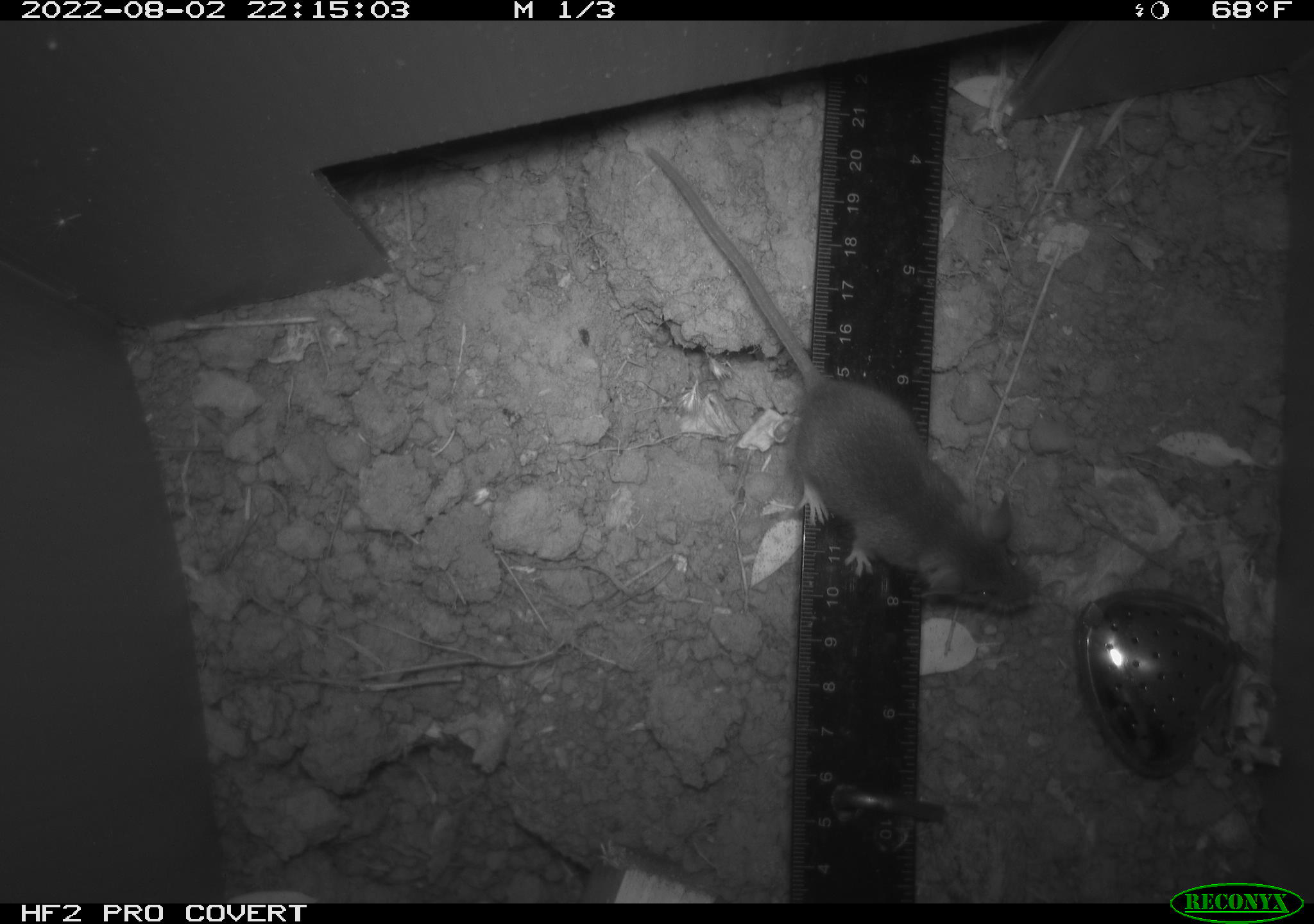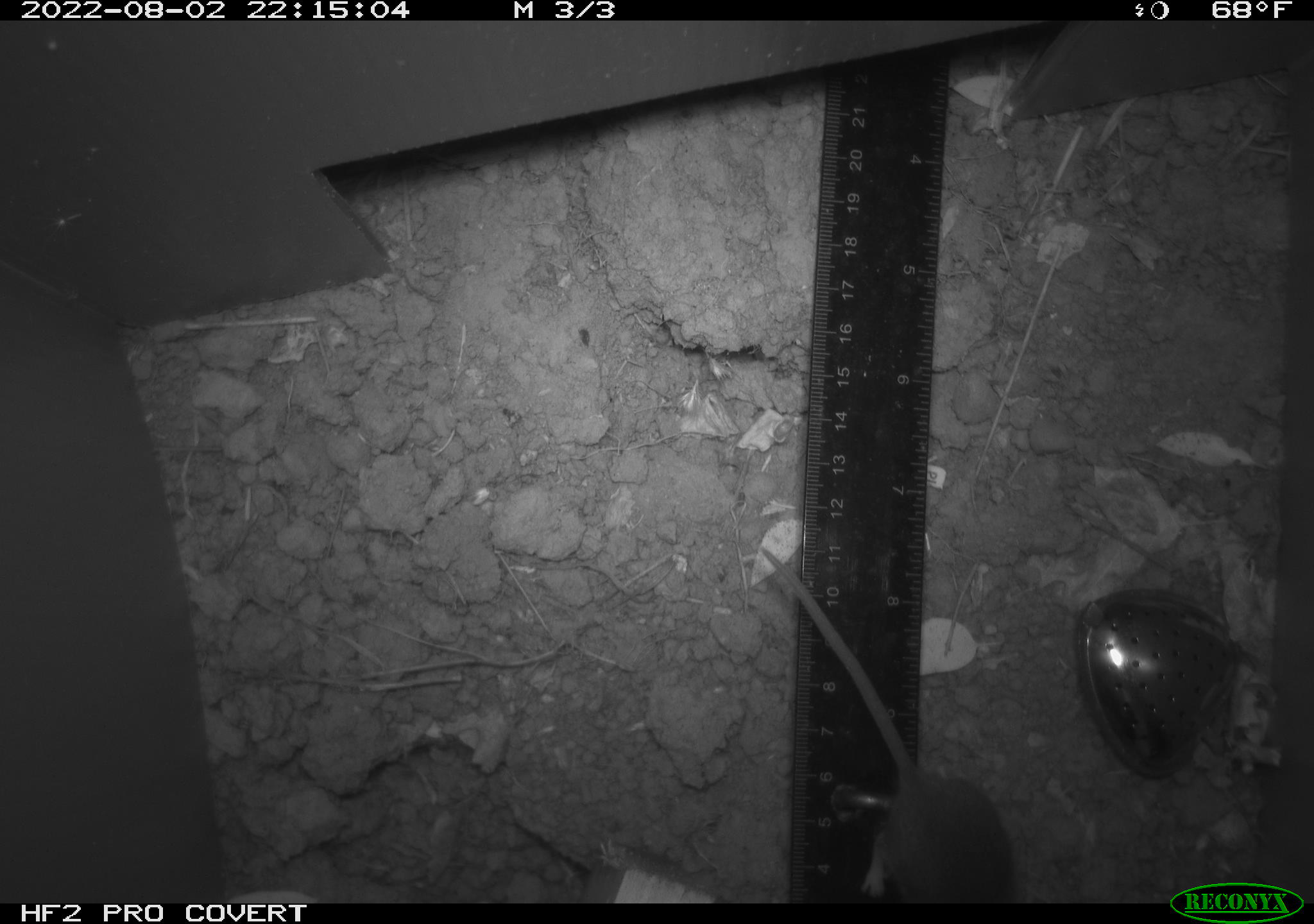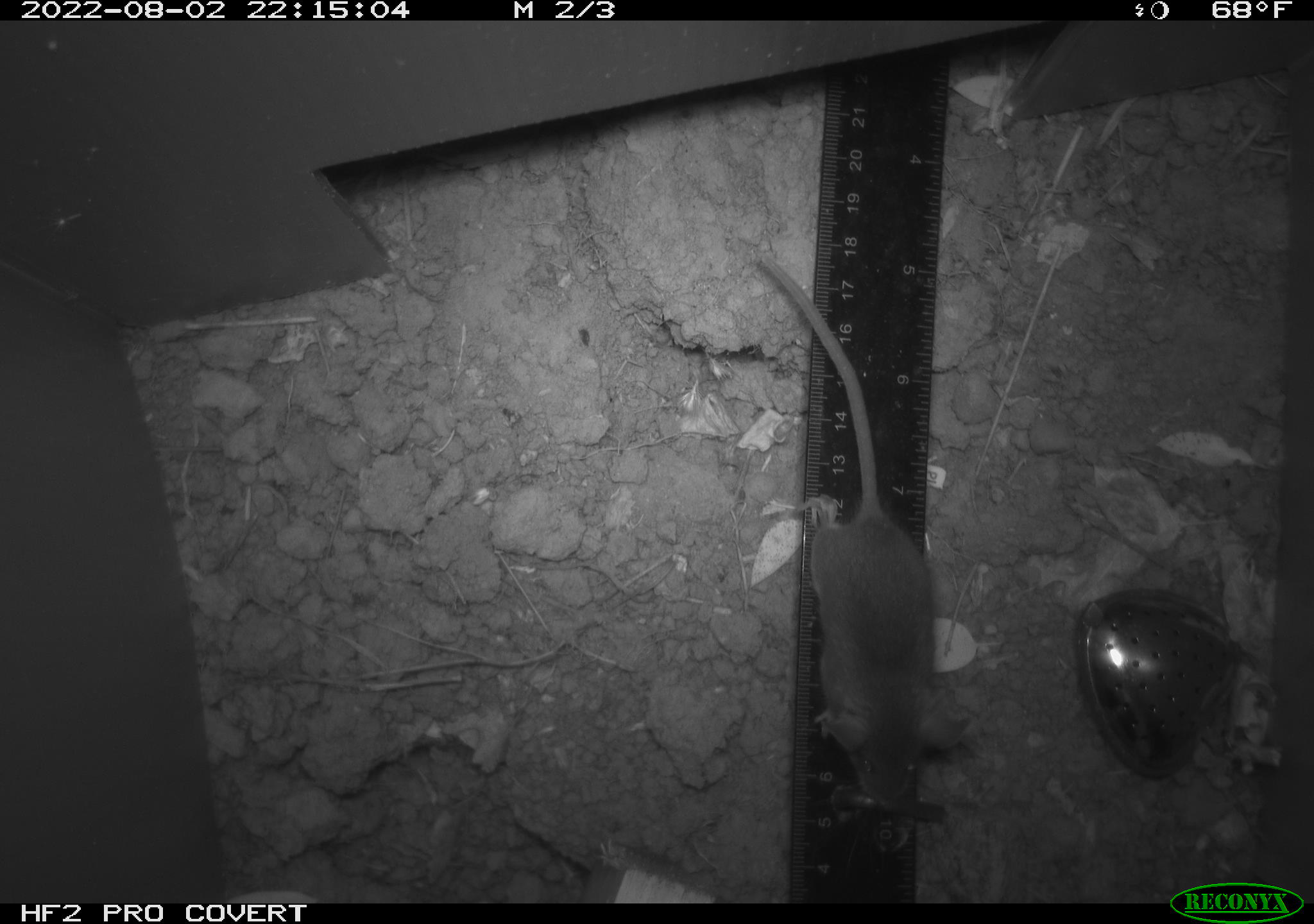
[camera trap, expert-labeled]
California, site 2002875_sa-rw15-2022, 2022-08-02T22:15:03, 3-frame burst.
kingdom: Animalia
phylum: Chordata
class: Mammalia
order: Rodentia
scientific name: Rodentia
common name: mouse species